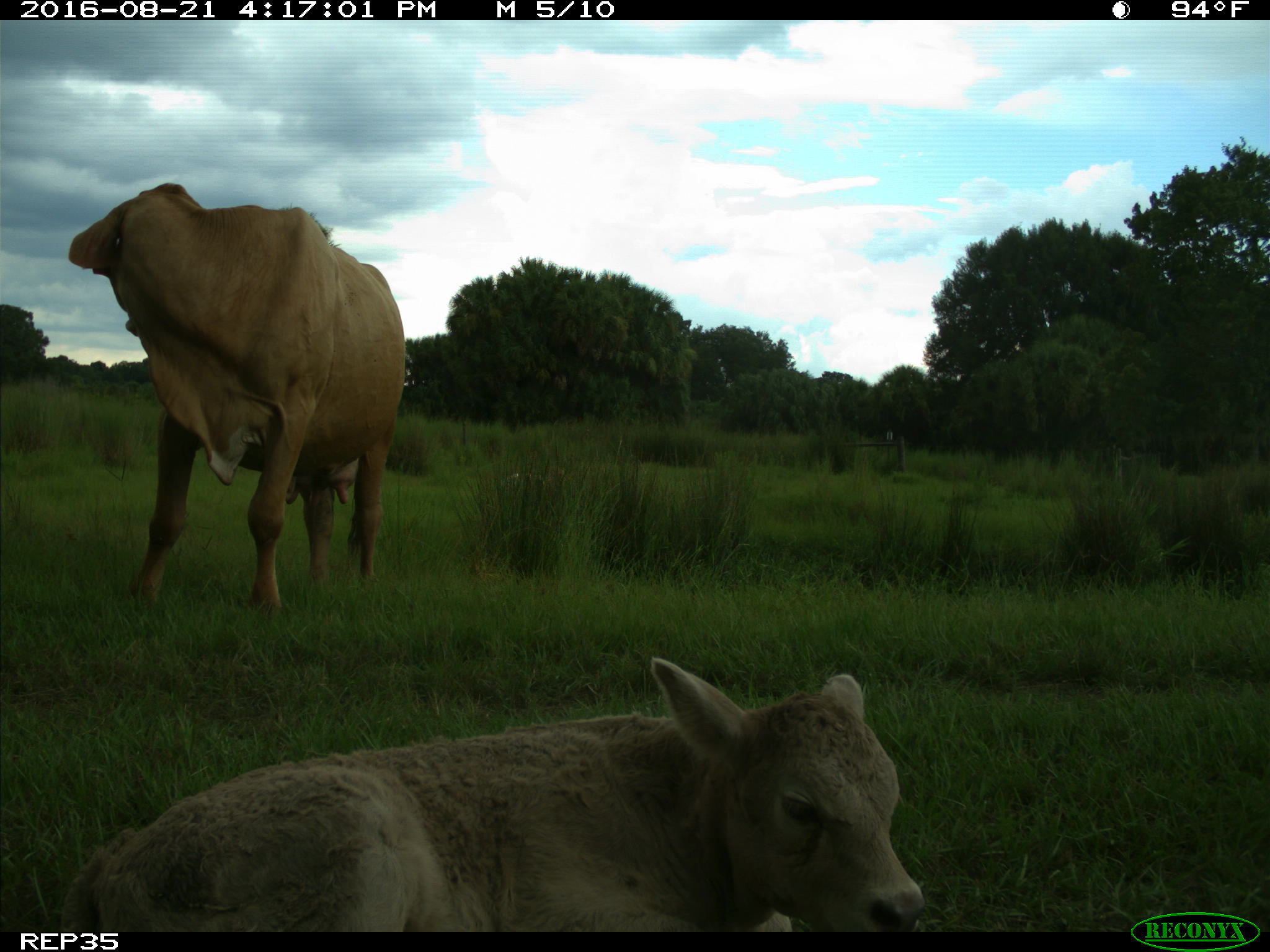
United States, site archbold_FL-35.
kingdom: Animalia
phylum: Chordata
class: Mammalia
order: Artiodactyla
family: Bovidae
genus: Bos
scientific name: Bos taurus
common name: domestic cow